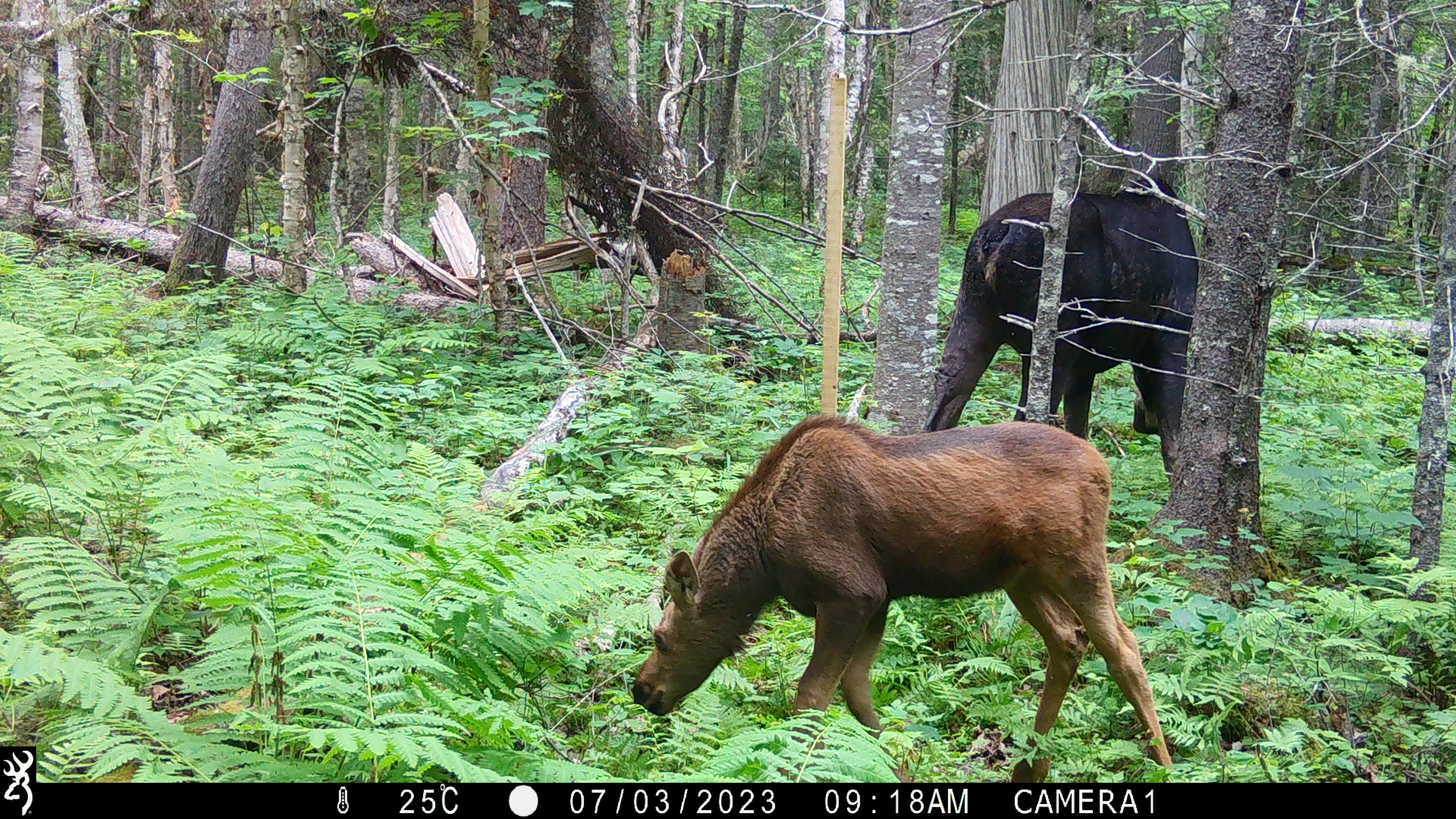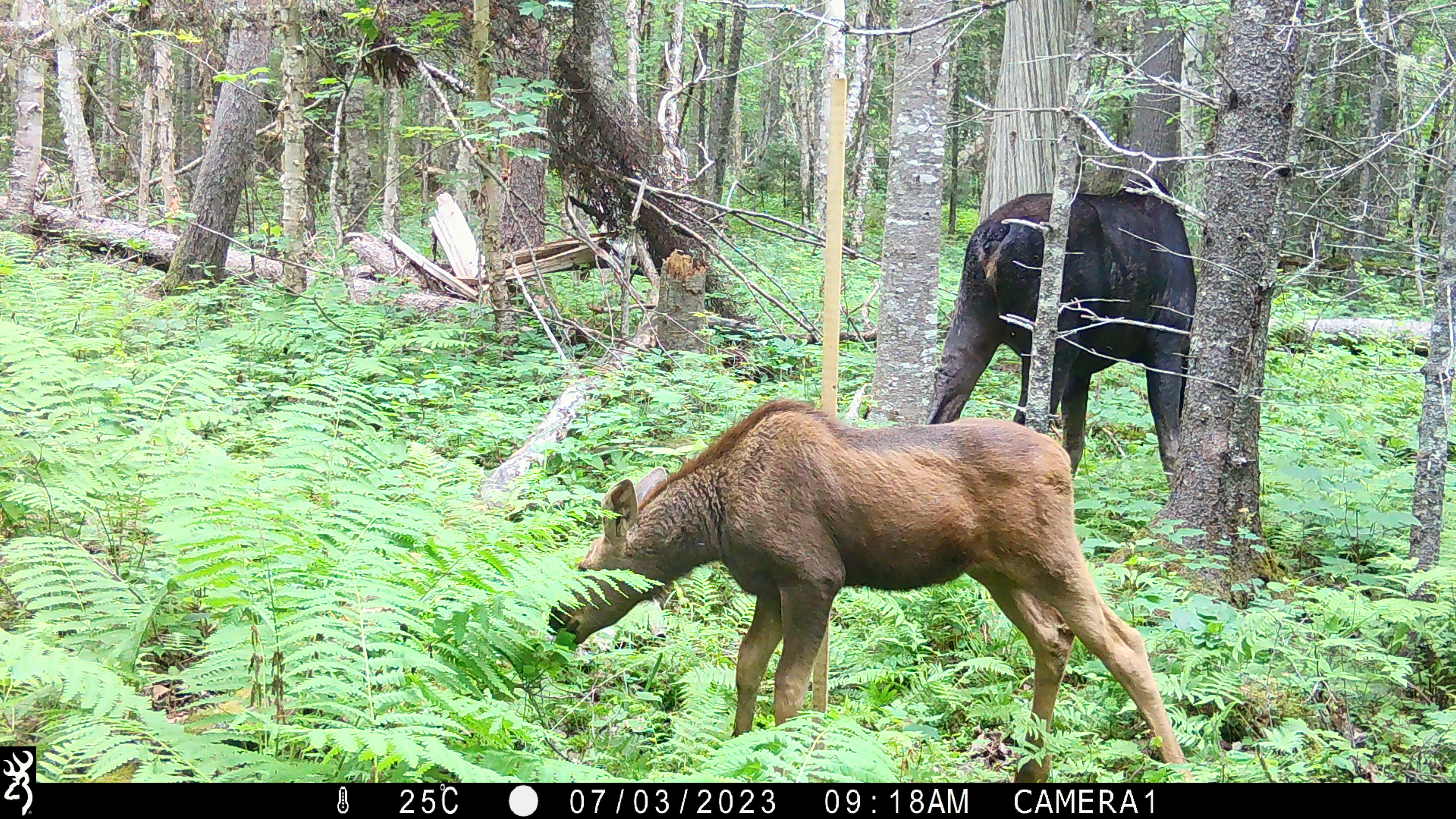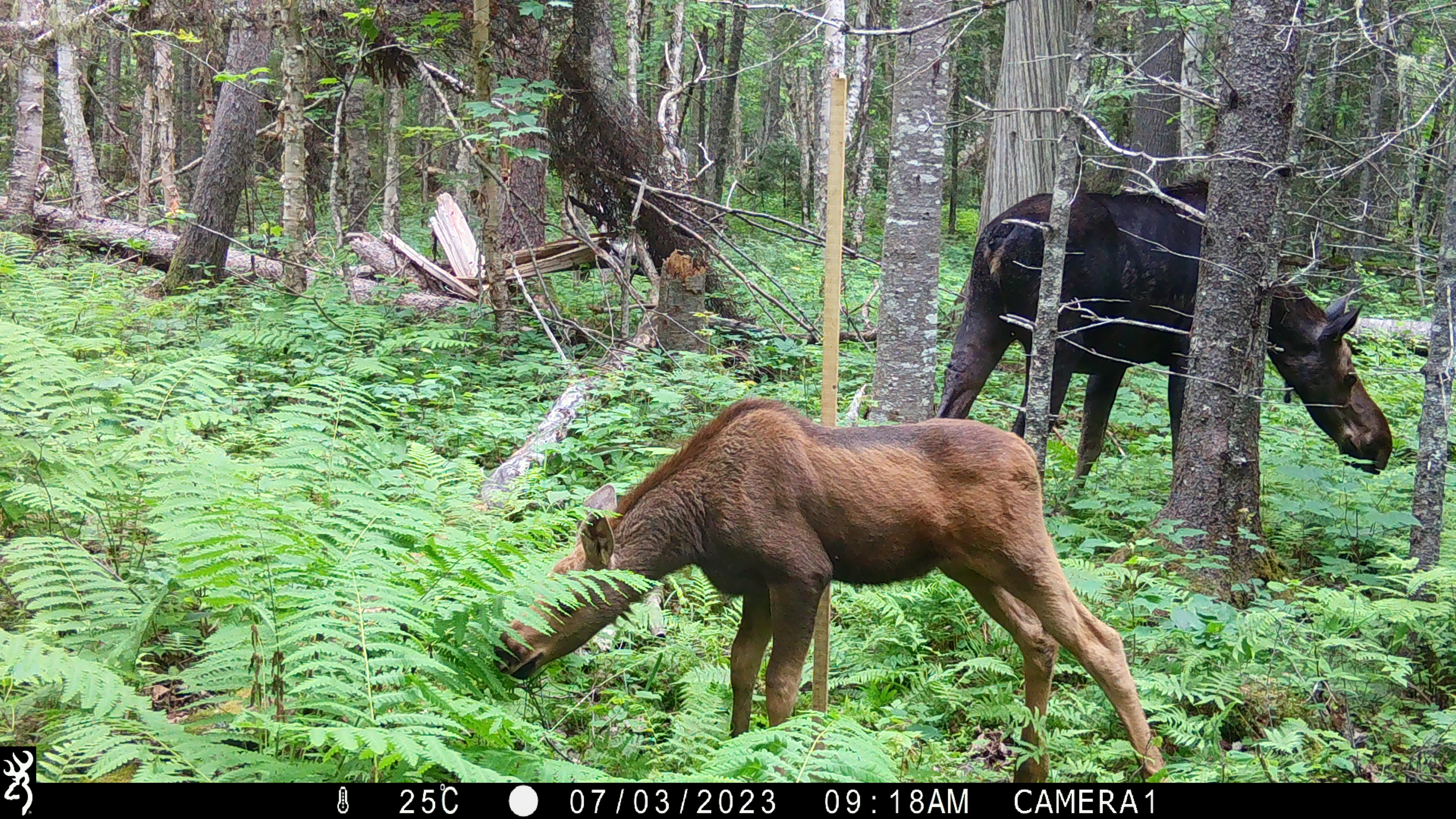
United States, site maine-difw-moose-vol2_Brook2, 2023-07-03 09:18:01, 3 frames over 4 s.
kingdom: Animalia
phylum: Chordata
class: Mammalia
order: Artiodactyla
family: Cervidae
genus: Alces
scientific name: Alces alces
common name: moose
Moose (Alces alces).